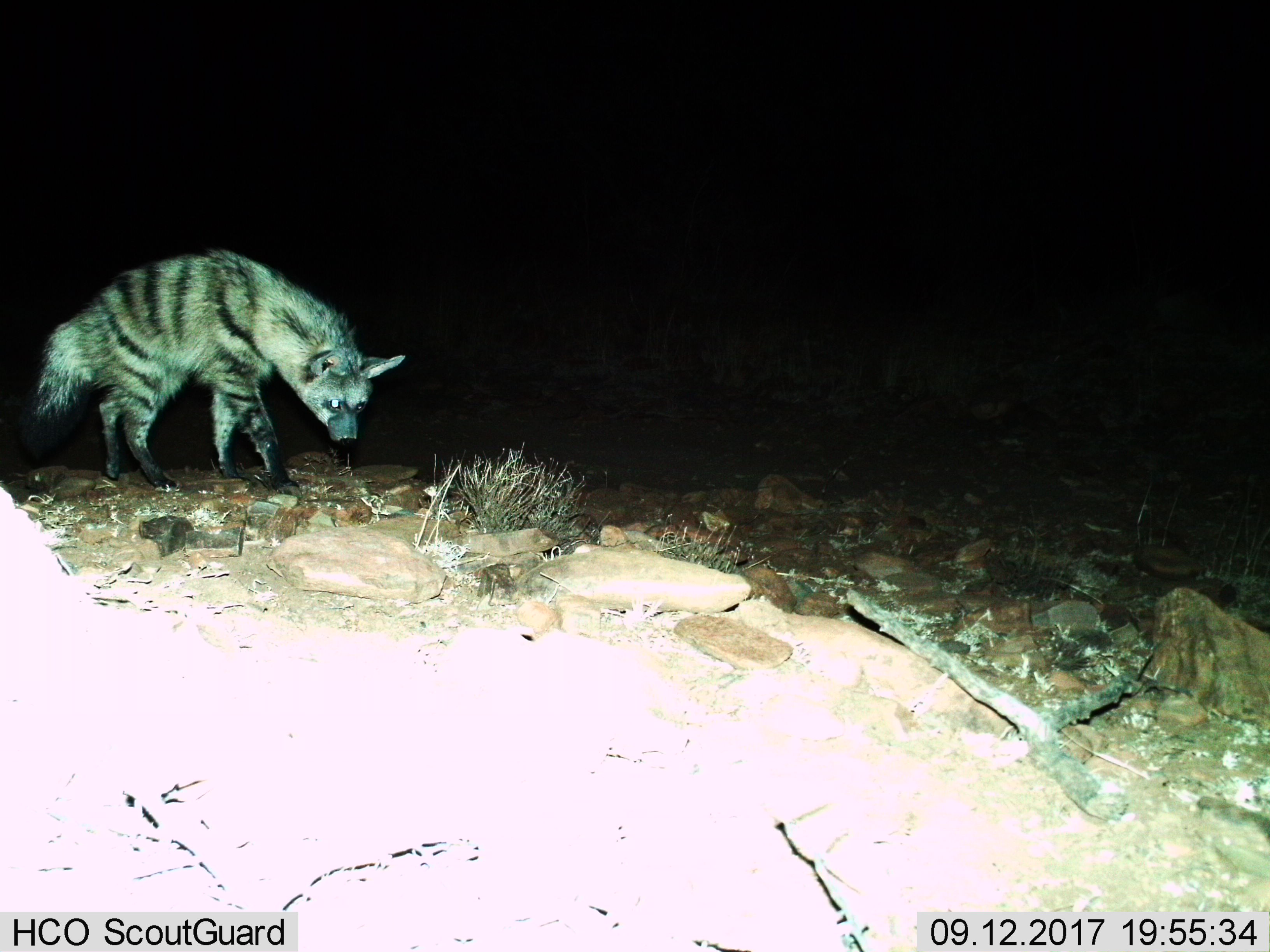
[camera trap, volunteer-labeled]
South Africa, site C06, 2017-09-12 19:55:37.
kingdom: Animalia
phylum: Chordata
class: Mammalia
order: Carnivora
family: Hyaenidae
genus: Proteles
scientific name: Proteles cristatus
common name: aardwolf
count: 1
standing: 11%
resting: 0%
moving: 89%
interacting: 0%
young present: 0%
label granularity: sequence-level